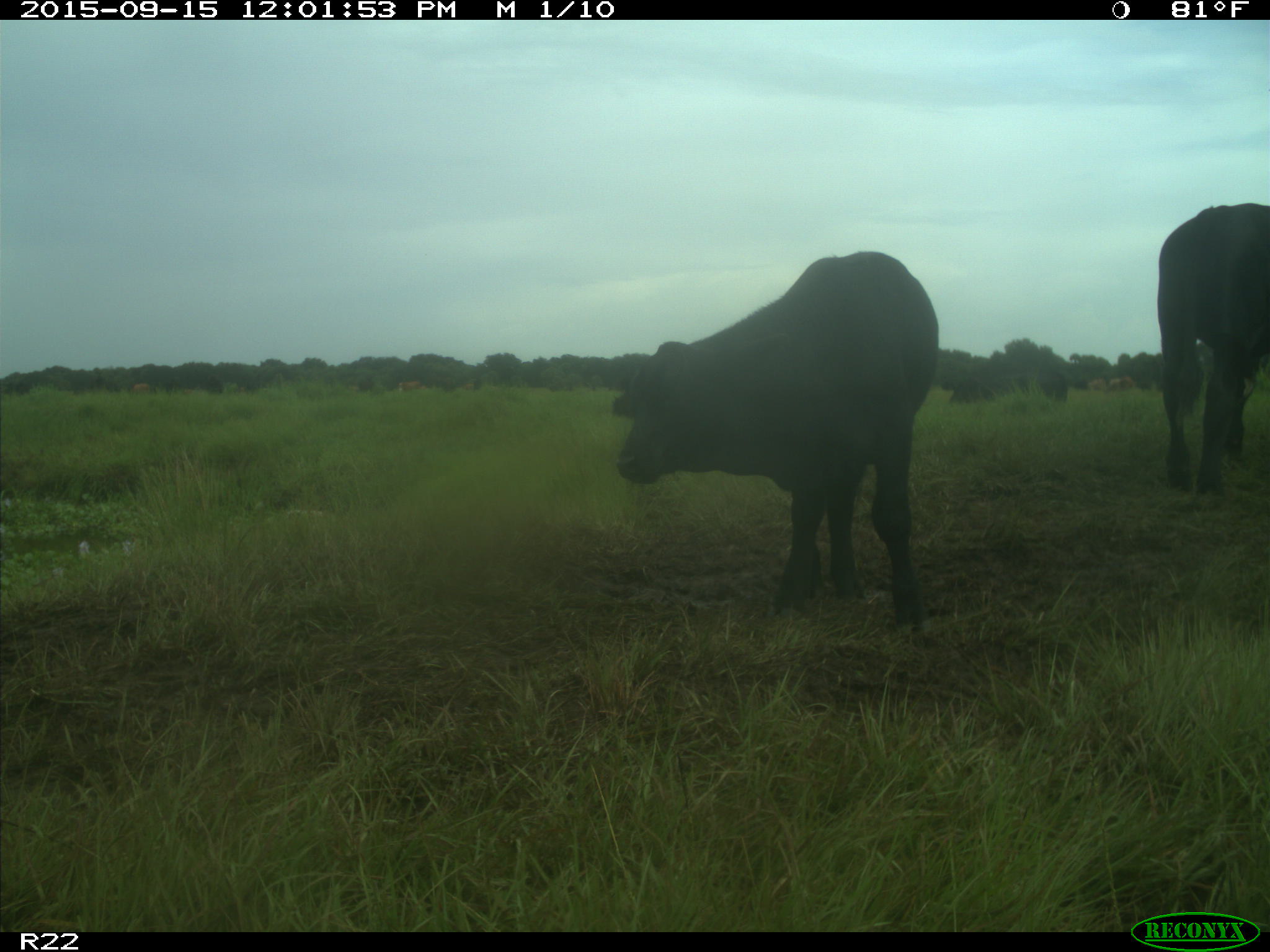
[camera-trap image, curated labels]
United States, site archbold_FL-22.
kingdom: Animalia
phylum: Chordata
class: Mammalia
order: Artiodactyla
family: Bovidae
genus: Bos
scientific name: Bos taurus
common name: domestic cow